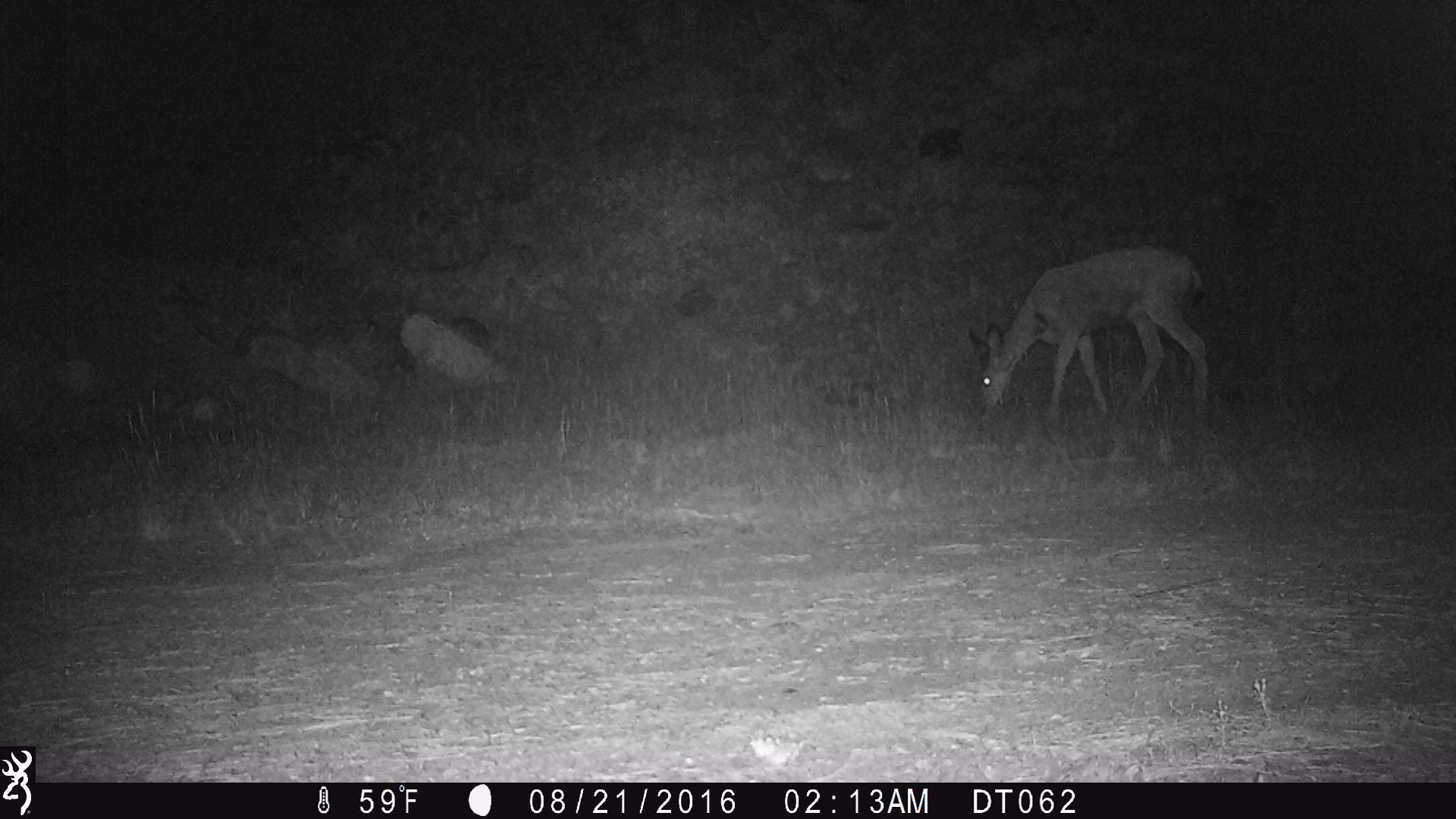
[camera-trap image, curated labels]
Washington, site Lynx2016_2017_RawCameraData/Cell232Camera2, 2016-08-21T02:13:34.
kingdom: Animalia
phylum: Chordata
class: Mammalia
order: Artiodactyla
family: Cervidae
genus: Odocoileus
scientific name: Odocoileus hemionus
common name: mule deer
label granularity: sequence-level